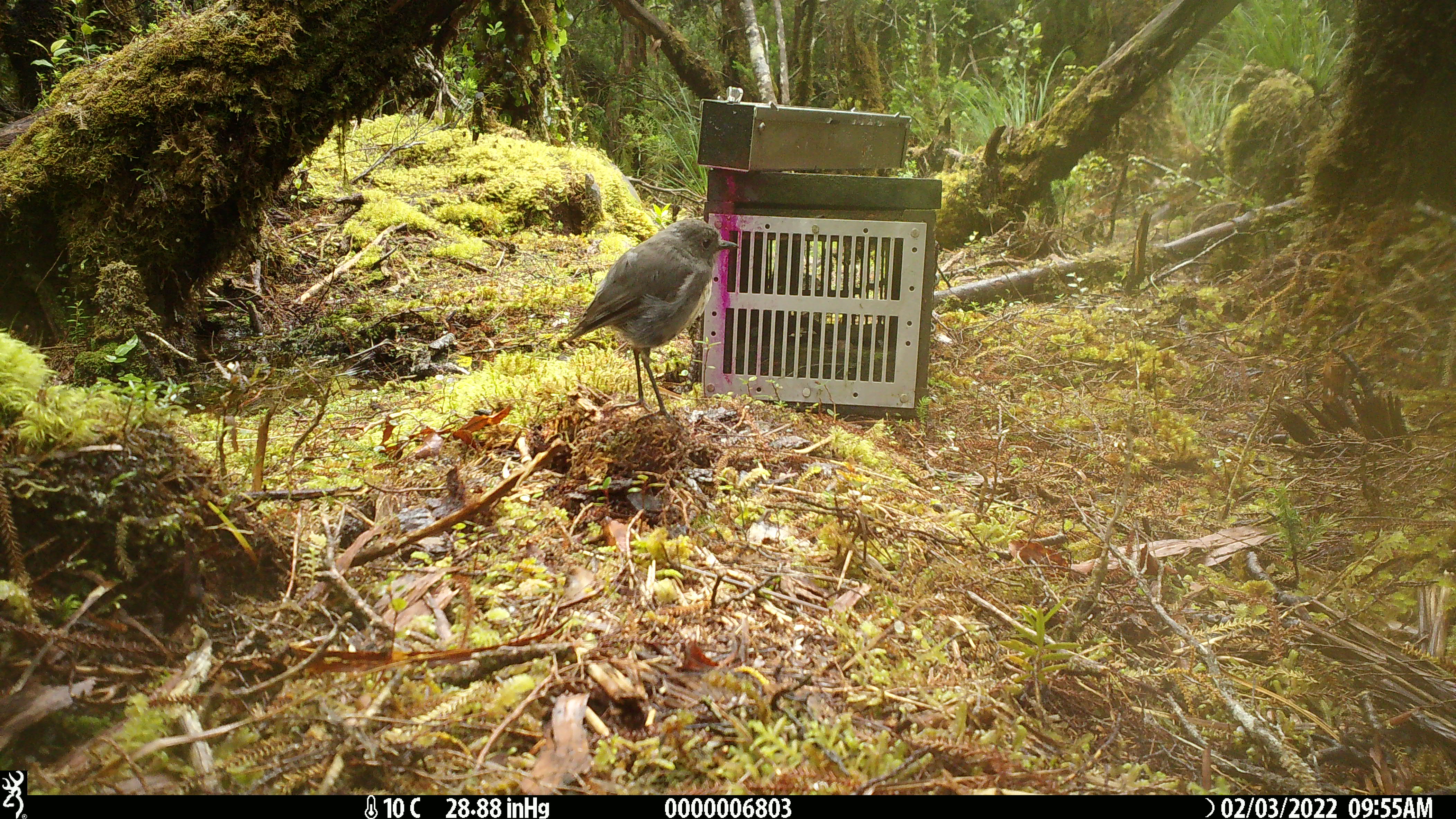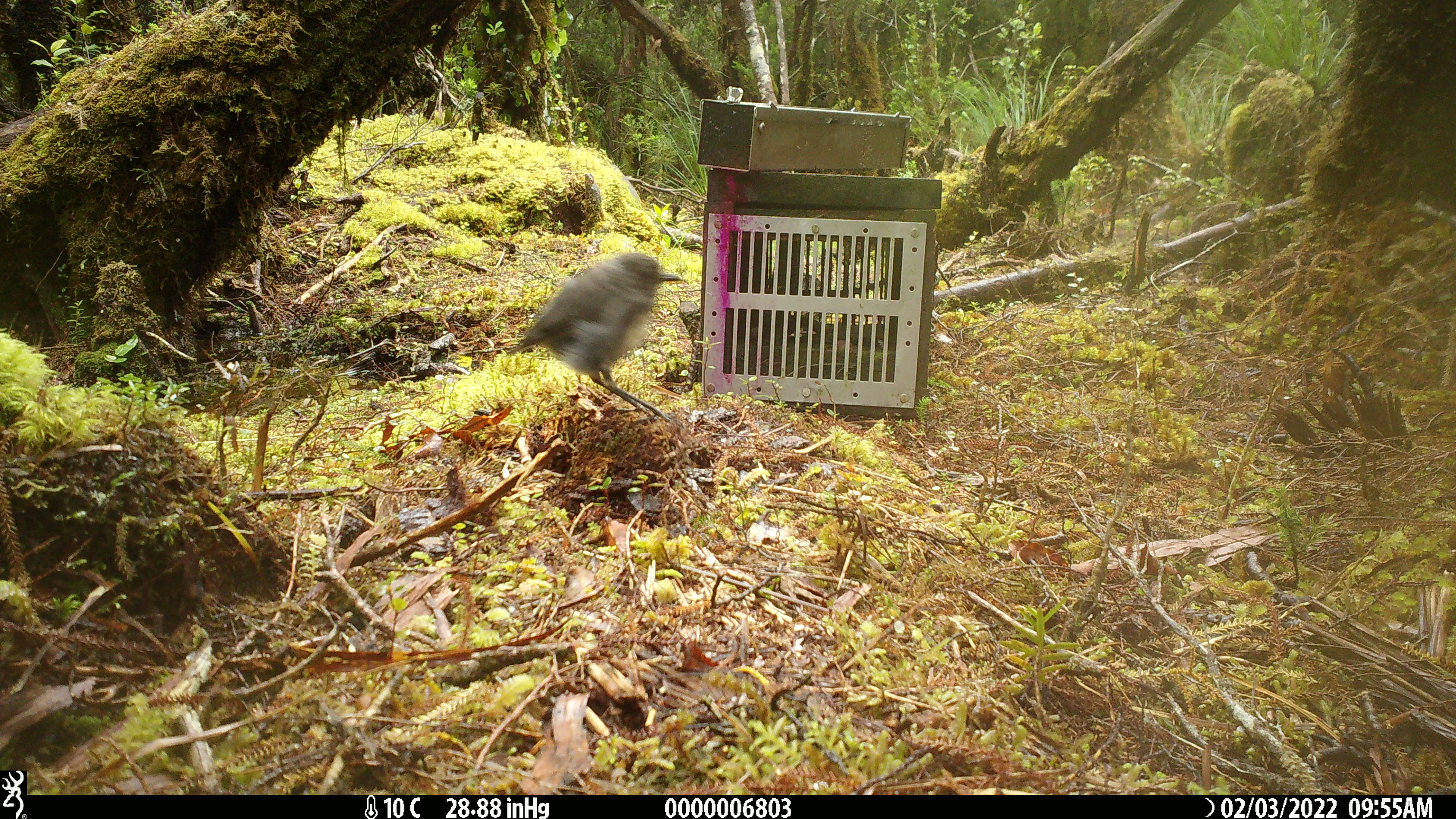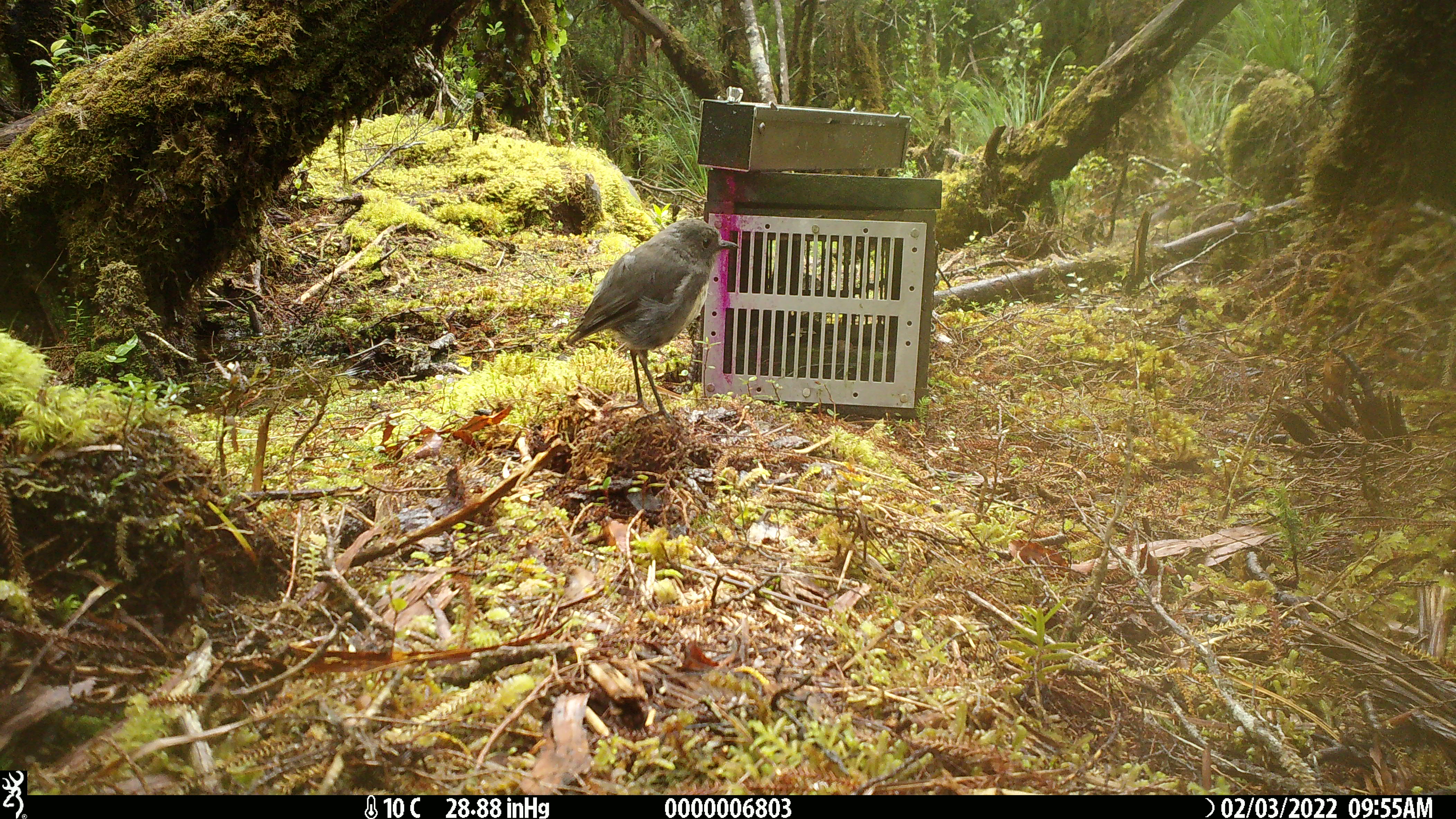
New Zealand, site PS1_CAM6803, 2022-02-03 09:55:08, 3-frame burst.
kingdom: Animalia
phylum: Chordata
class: Aves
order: Passeriformes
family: Petroicidae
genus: Petroica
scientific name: Petroica australis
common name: new zealand robin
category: robin